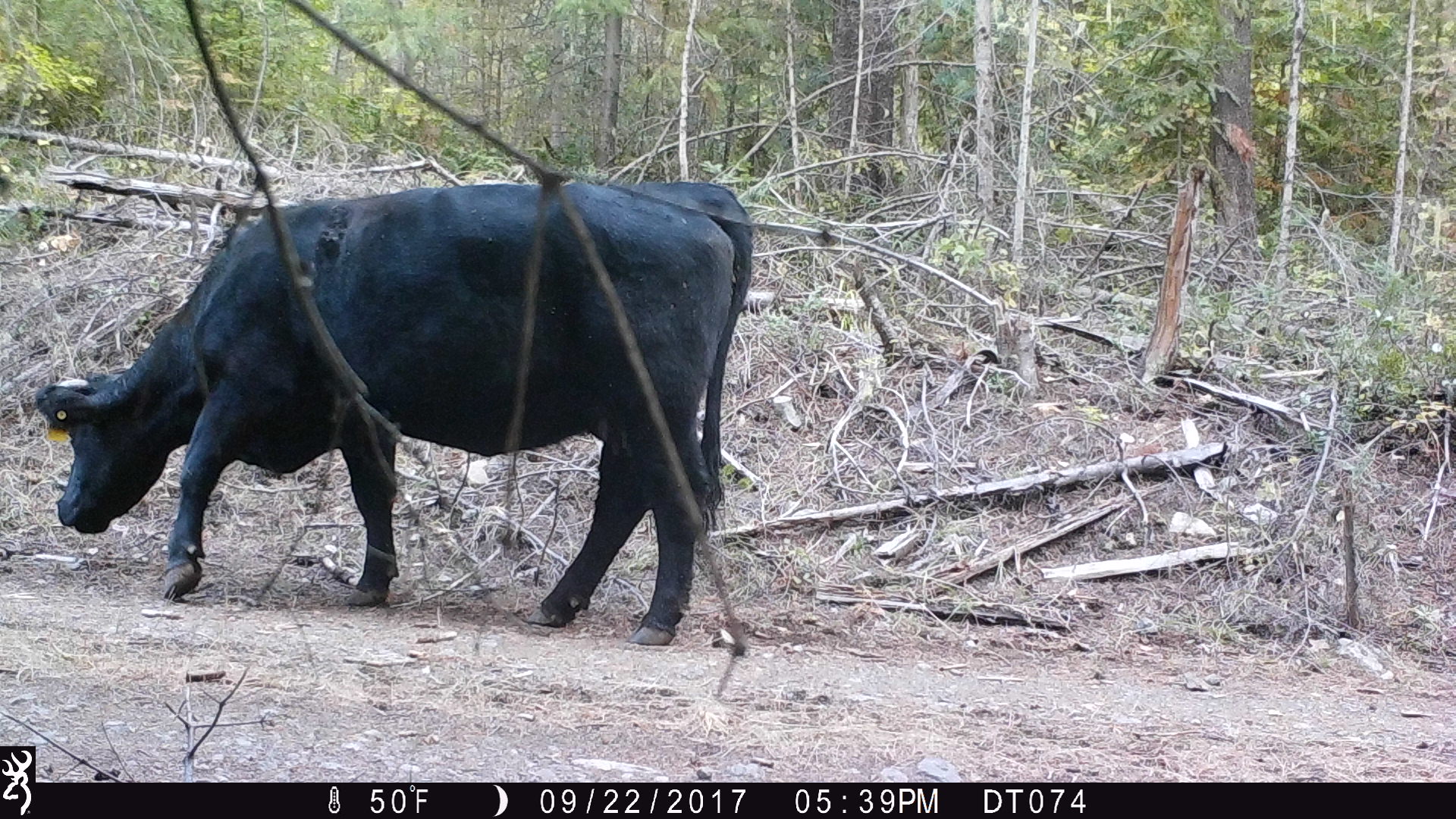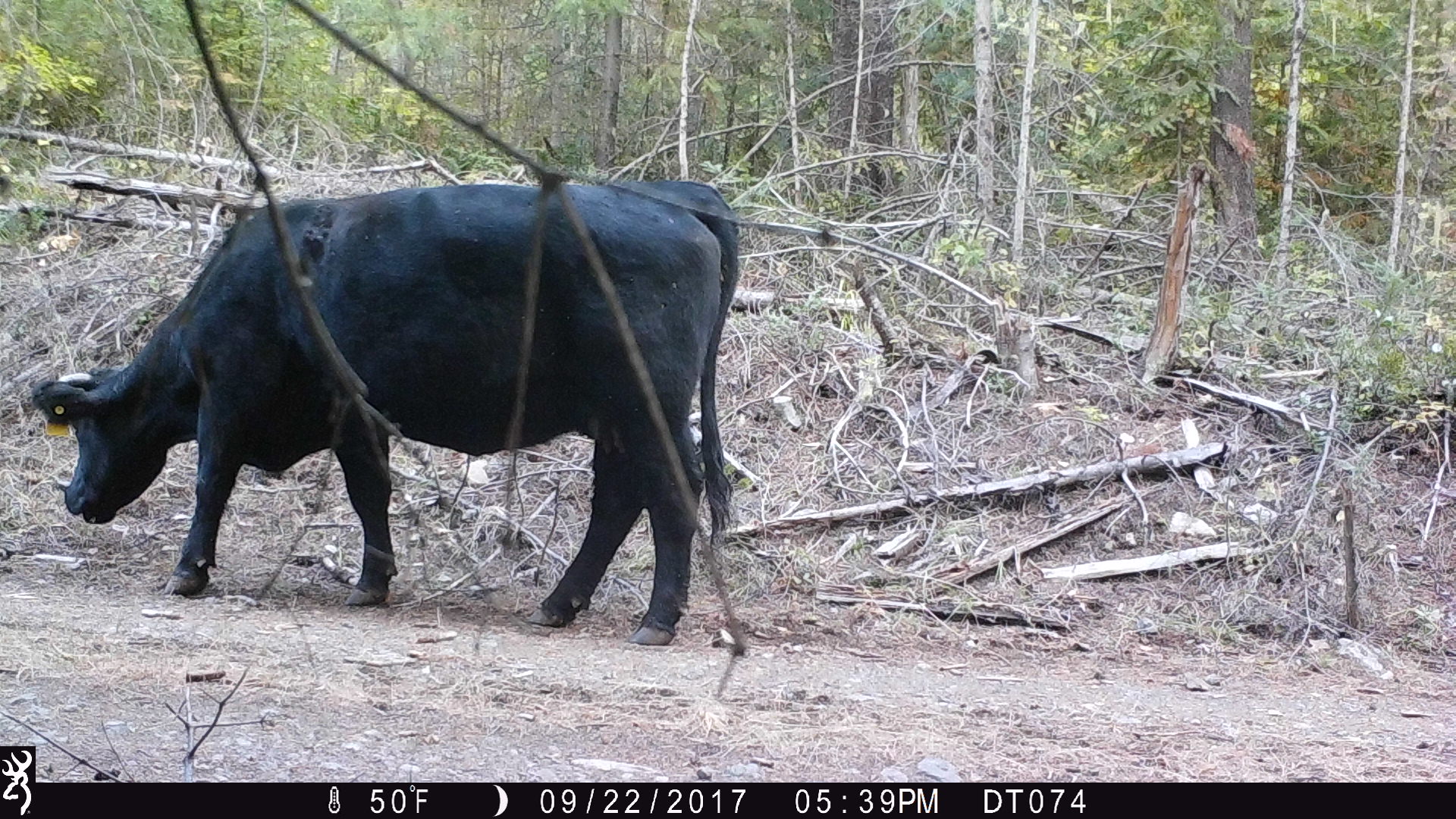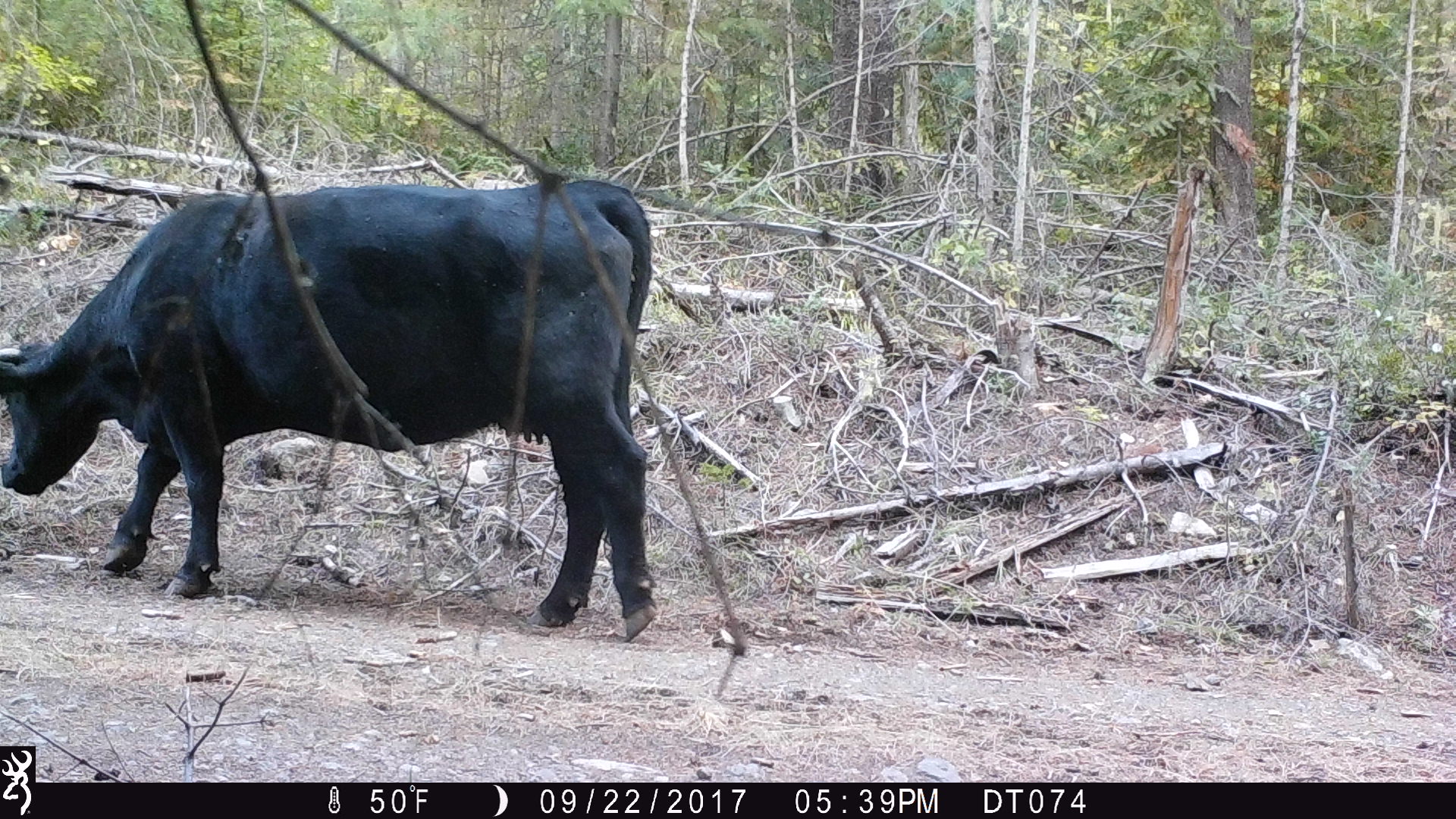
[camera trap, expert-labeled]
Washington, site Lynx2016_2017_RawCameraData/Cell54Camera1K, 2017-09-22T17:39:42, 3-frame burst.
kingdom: Animalia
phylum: Chordata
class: Mammalia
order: Artiodactyla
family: Bovidae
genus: Bos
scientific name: Bos taurus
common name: domestic cattle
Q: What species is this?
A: Domestic cattle (Bos taurus).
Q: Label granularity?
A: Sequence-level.